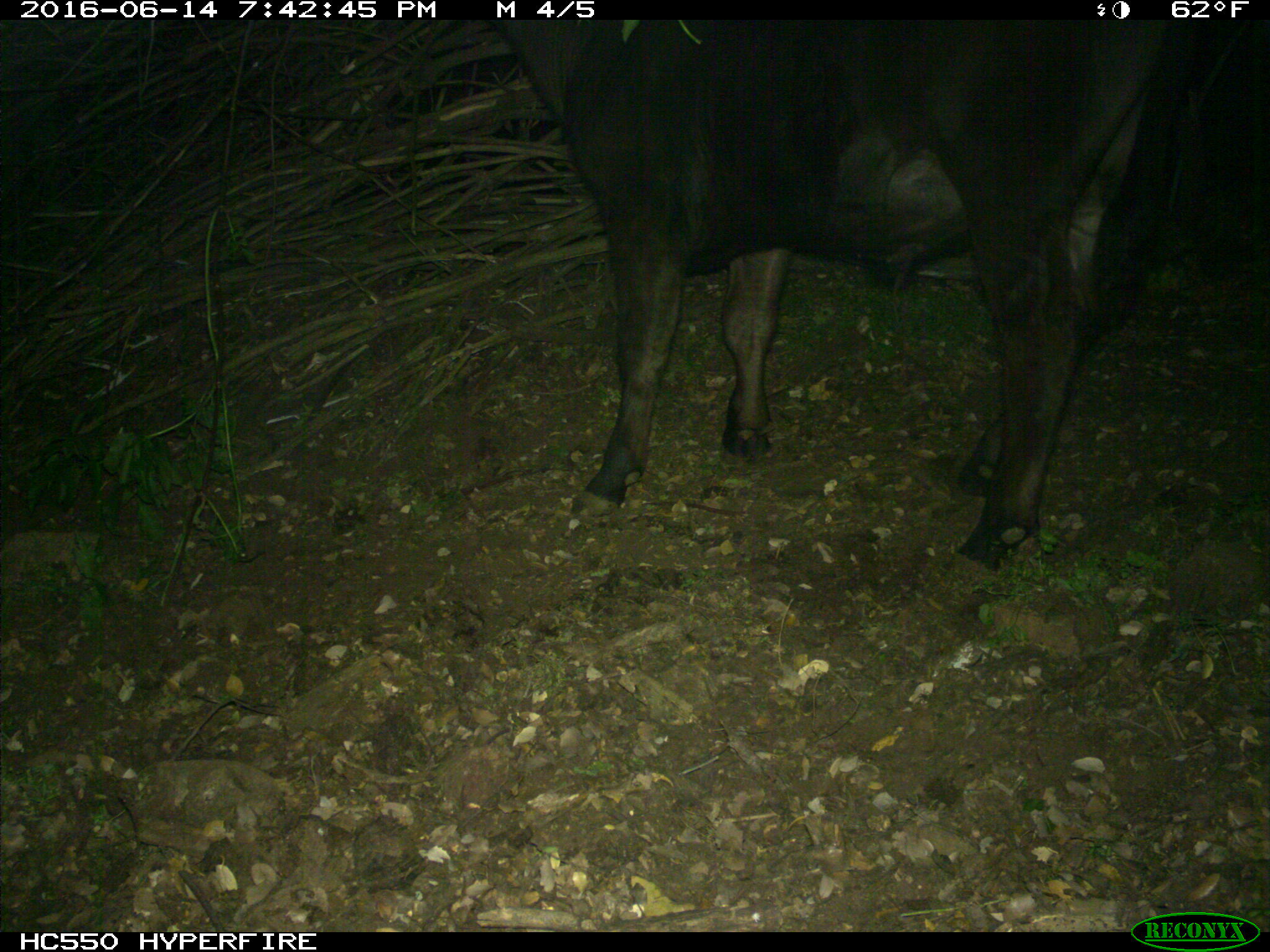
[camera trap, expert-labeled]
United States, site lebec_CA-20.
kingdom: Animalia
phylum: Chordata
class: Mammalia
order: Artiodactyla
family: Bovidae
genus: Bos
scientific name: Bos taurus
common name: domestic cow